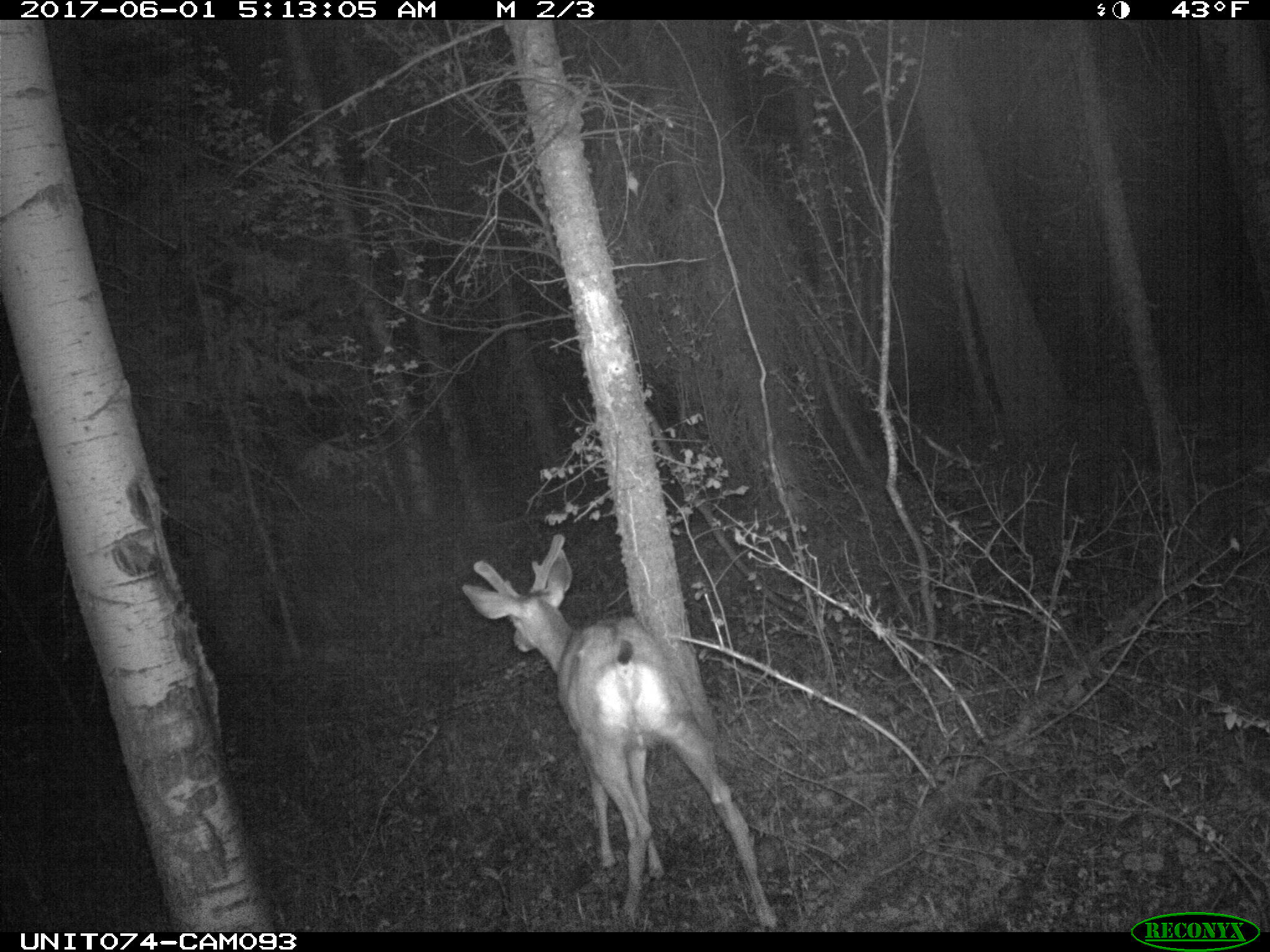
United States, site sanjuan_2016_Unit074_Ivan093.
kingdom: Animalia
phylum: Chordata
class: Mammalia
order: Artiodactyla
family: Cervidae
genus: Odocoileus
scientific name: Odocoileus hemionus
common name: mule deer